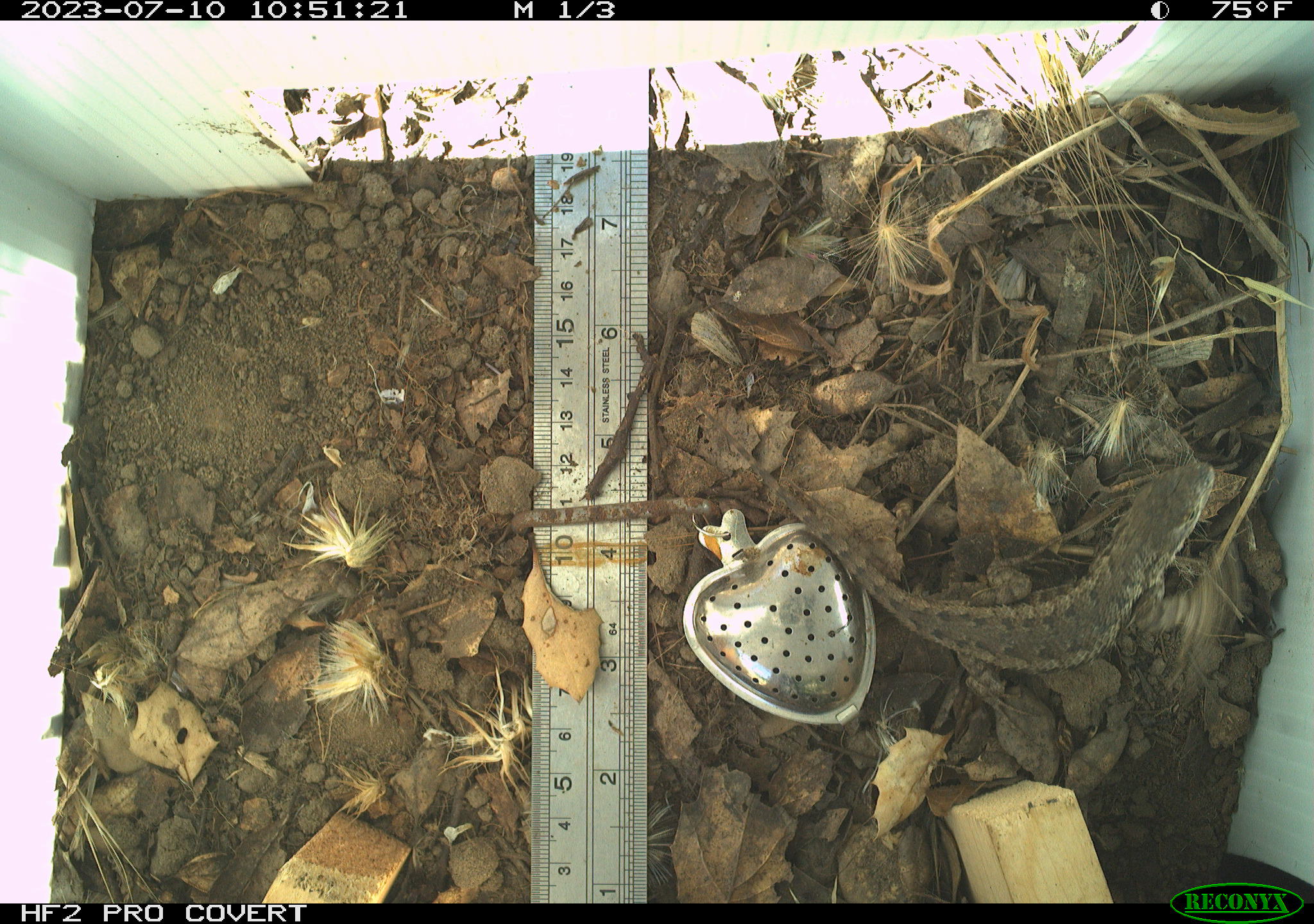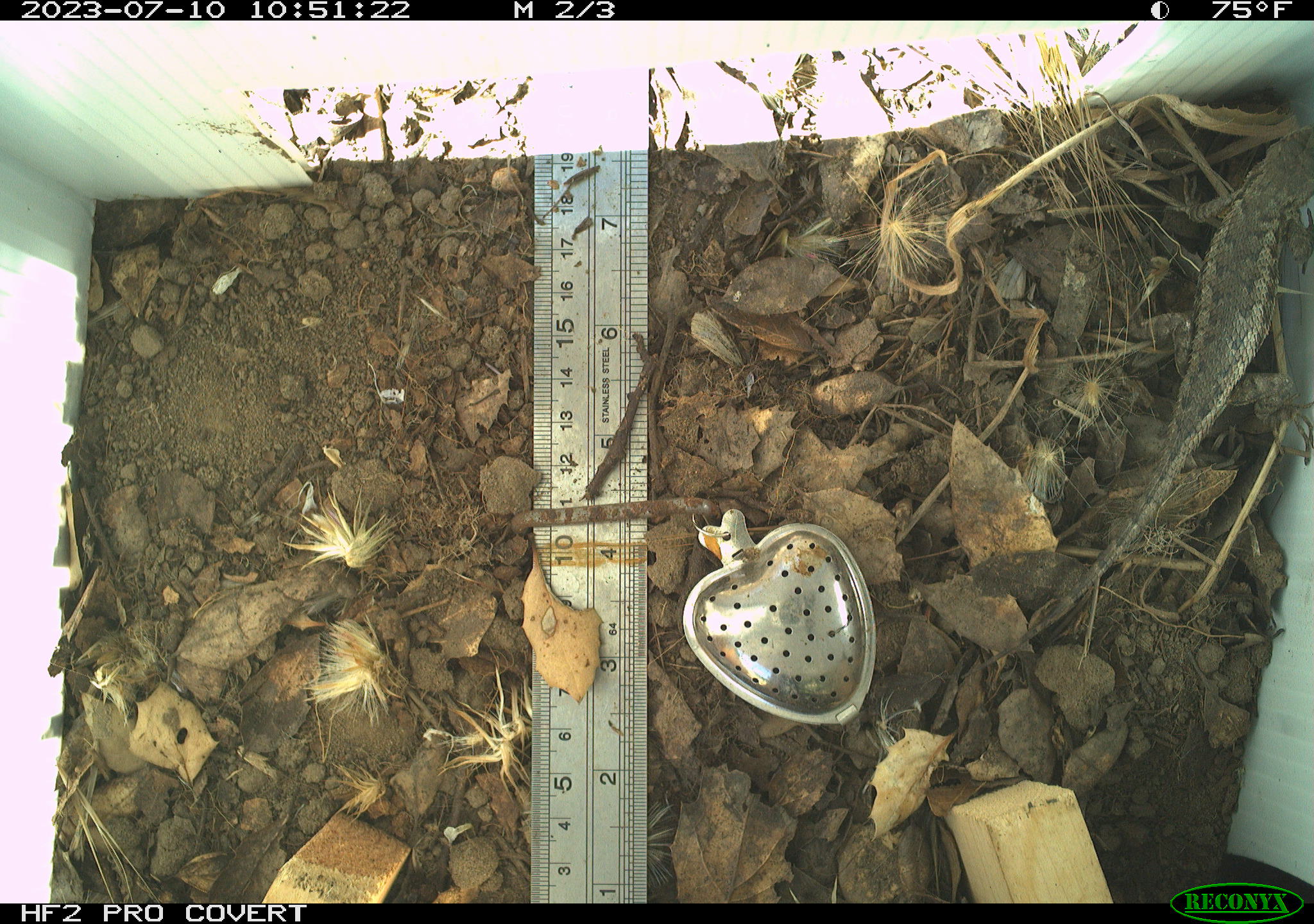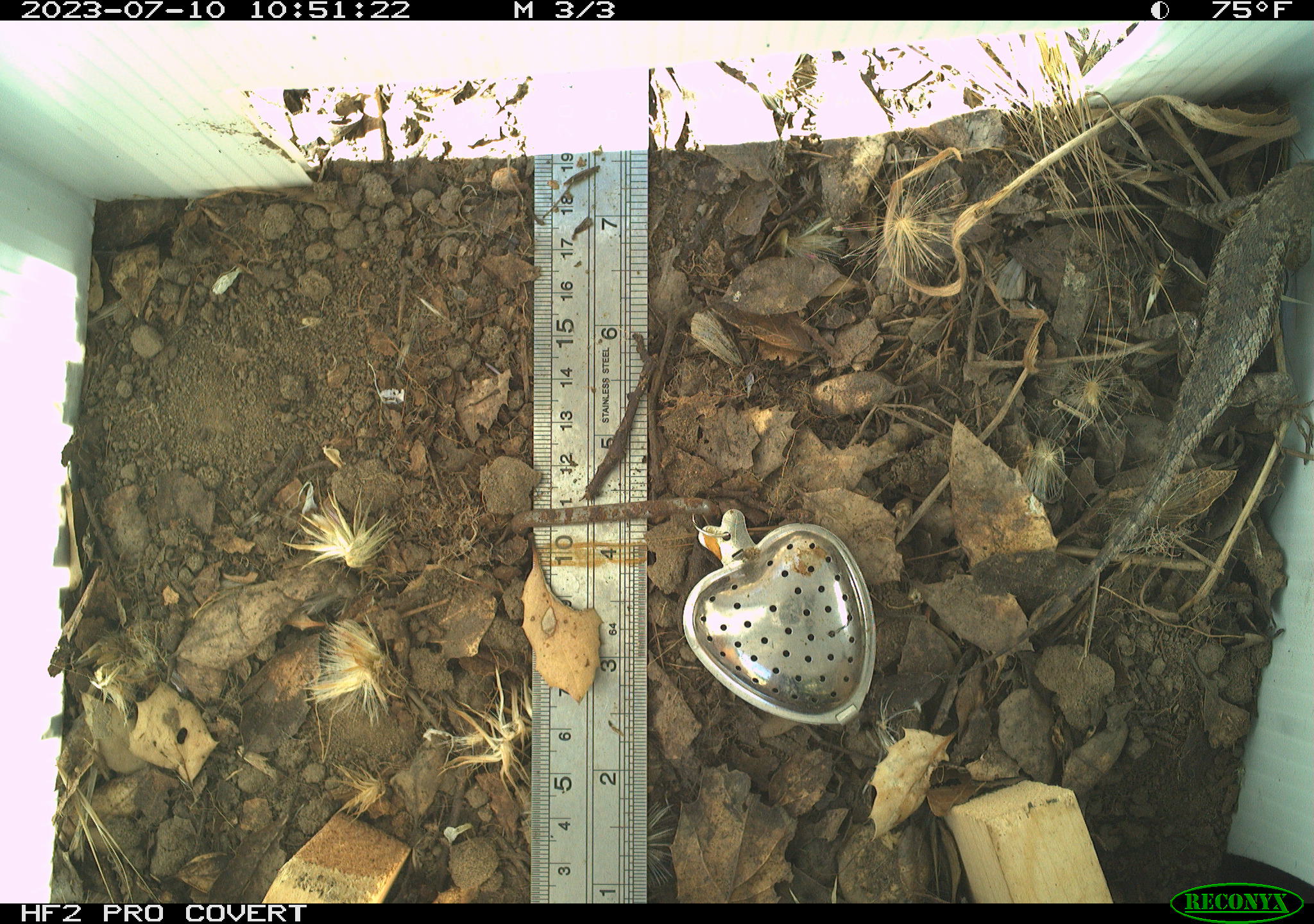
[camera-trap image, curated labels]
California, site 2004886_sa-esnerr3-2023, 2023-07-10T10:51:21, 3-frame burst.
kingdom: Animalia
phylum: Chordata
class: Reptilia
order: Squamata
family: Phrynosomatidae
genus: Sceloporus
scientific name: Sceloporus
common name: spiny lizards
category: sceloporus species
Sceloporus species (spiny lizards) (Sceloporus).